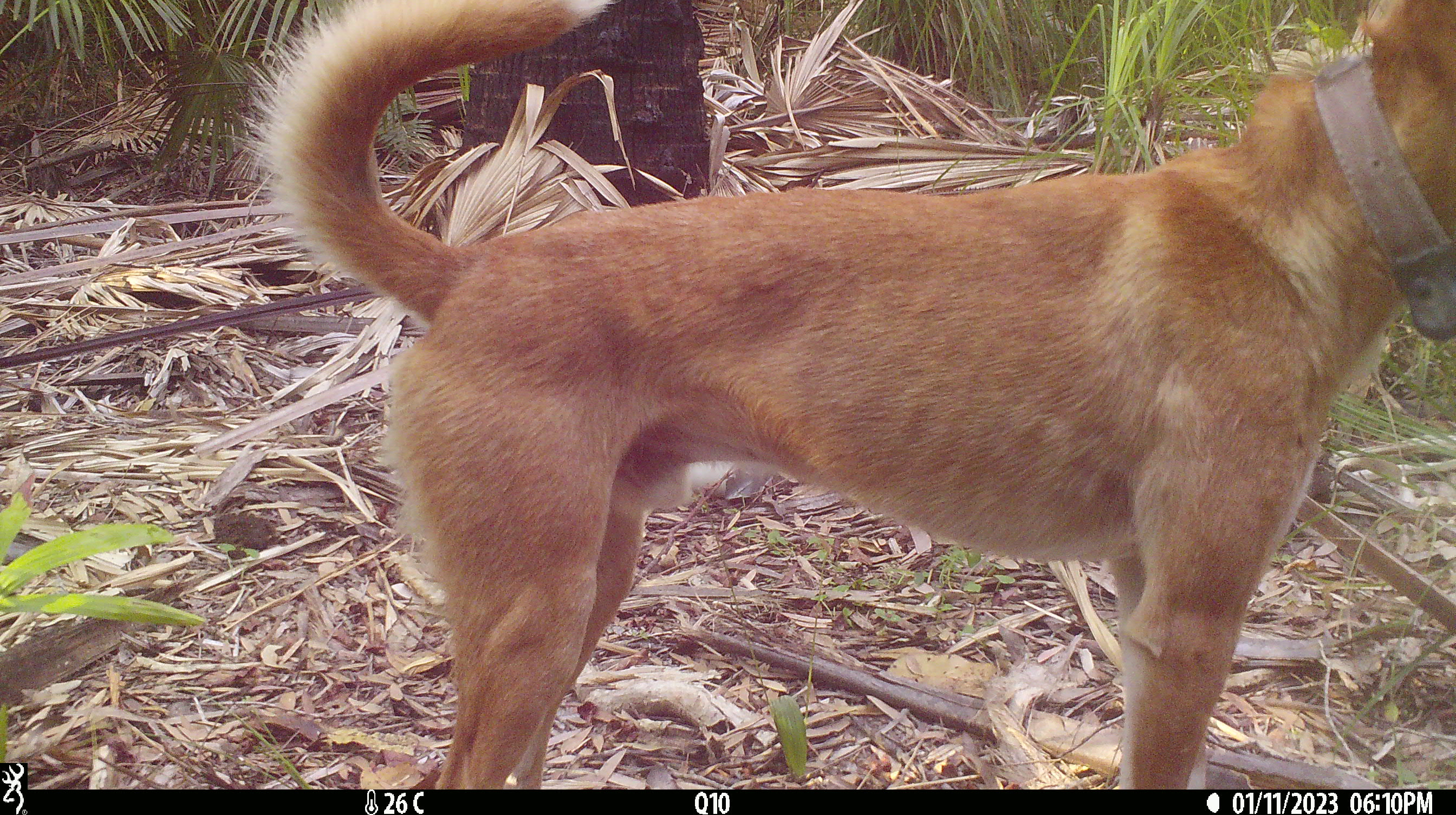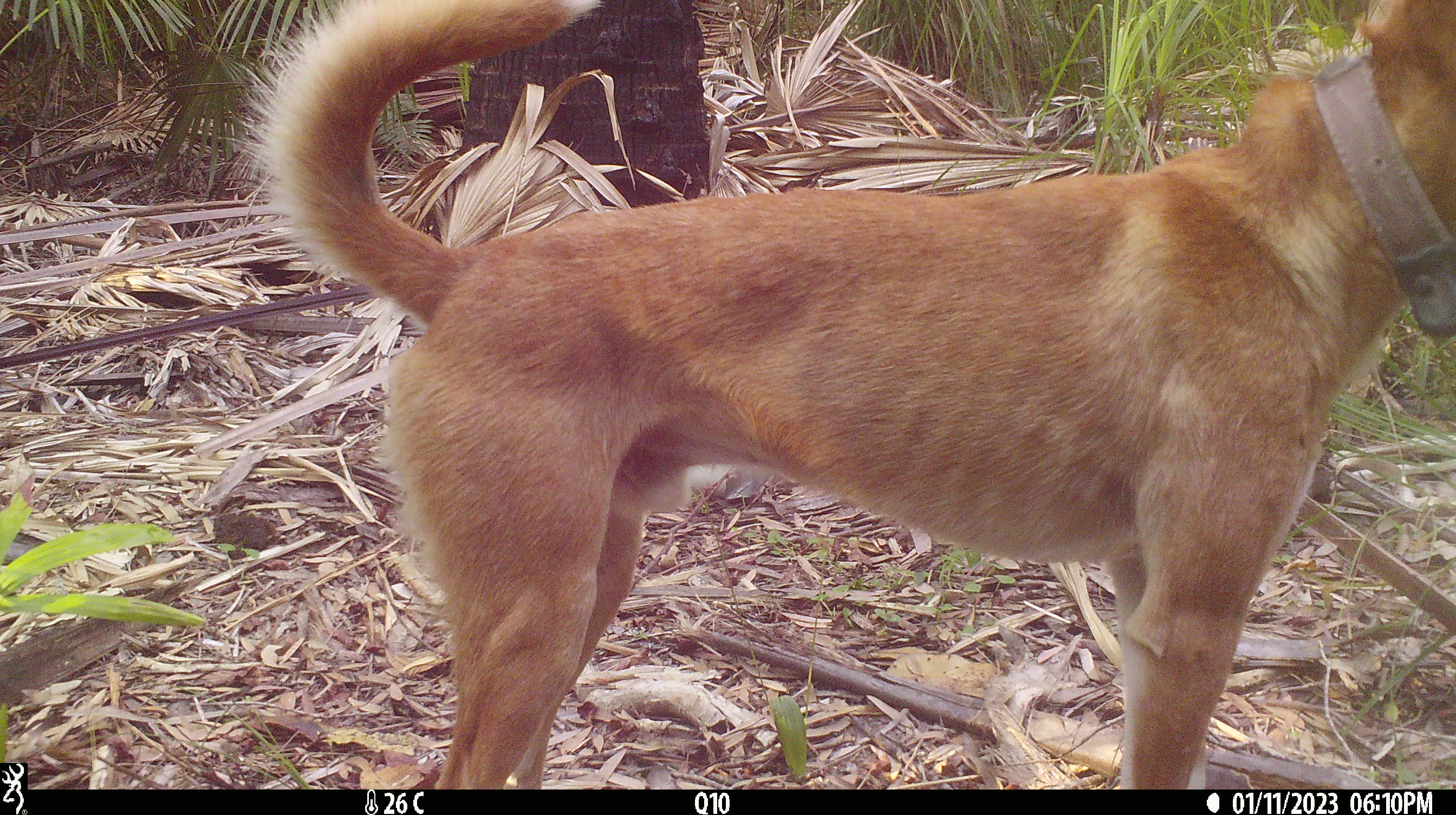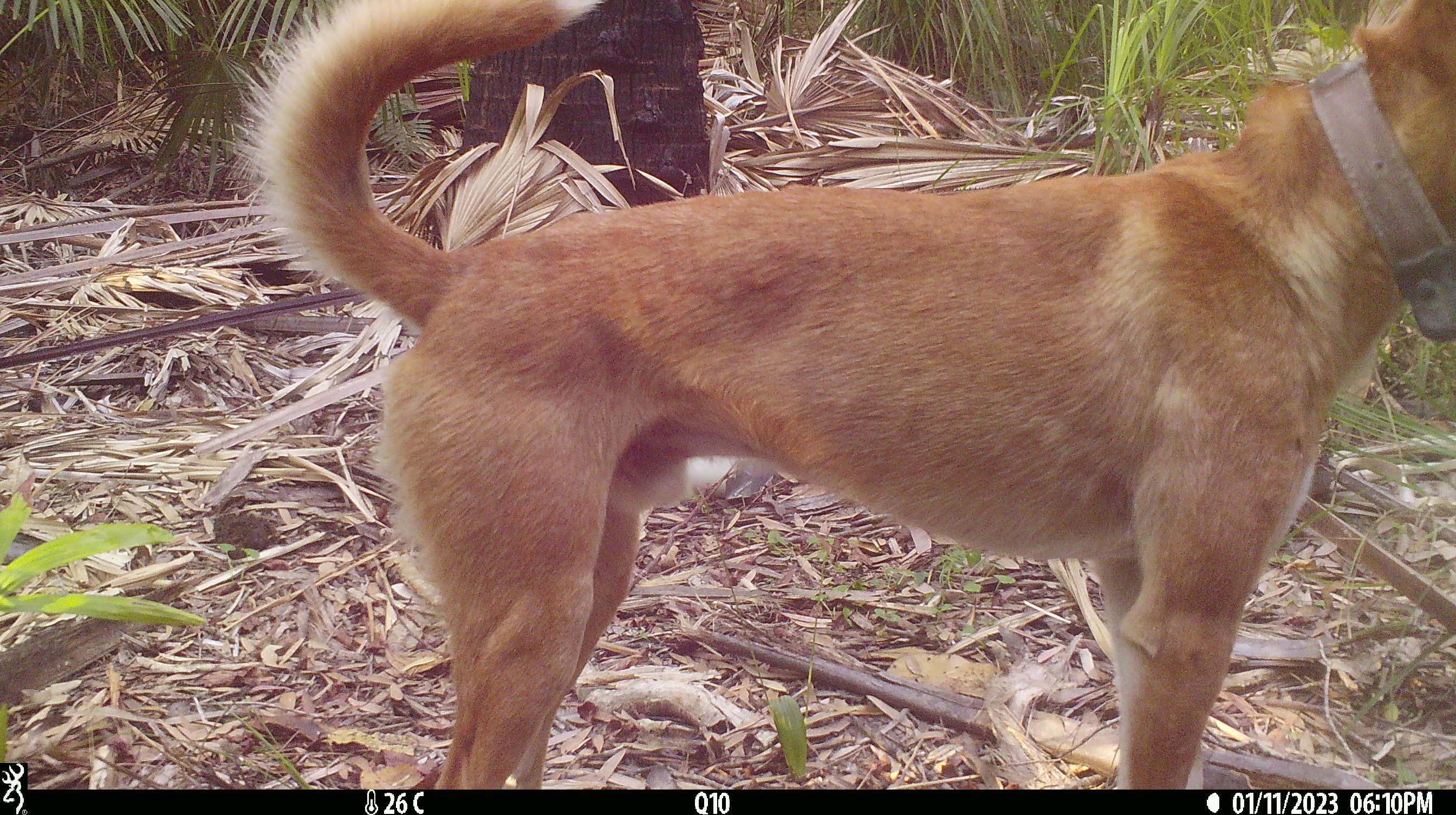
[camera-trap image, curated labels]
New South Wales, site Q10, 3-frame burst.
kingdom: Animalia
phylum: Chordata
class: Mammalia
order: Carnivora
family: Canidae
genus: Canis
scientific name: Canis familiaris dingo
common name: dingo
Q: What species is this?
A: Dingo (Canis familiaris dingo).